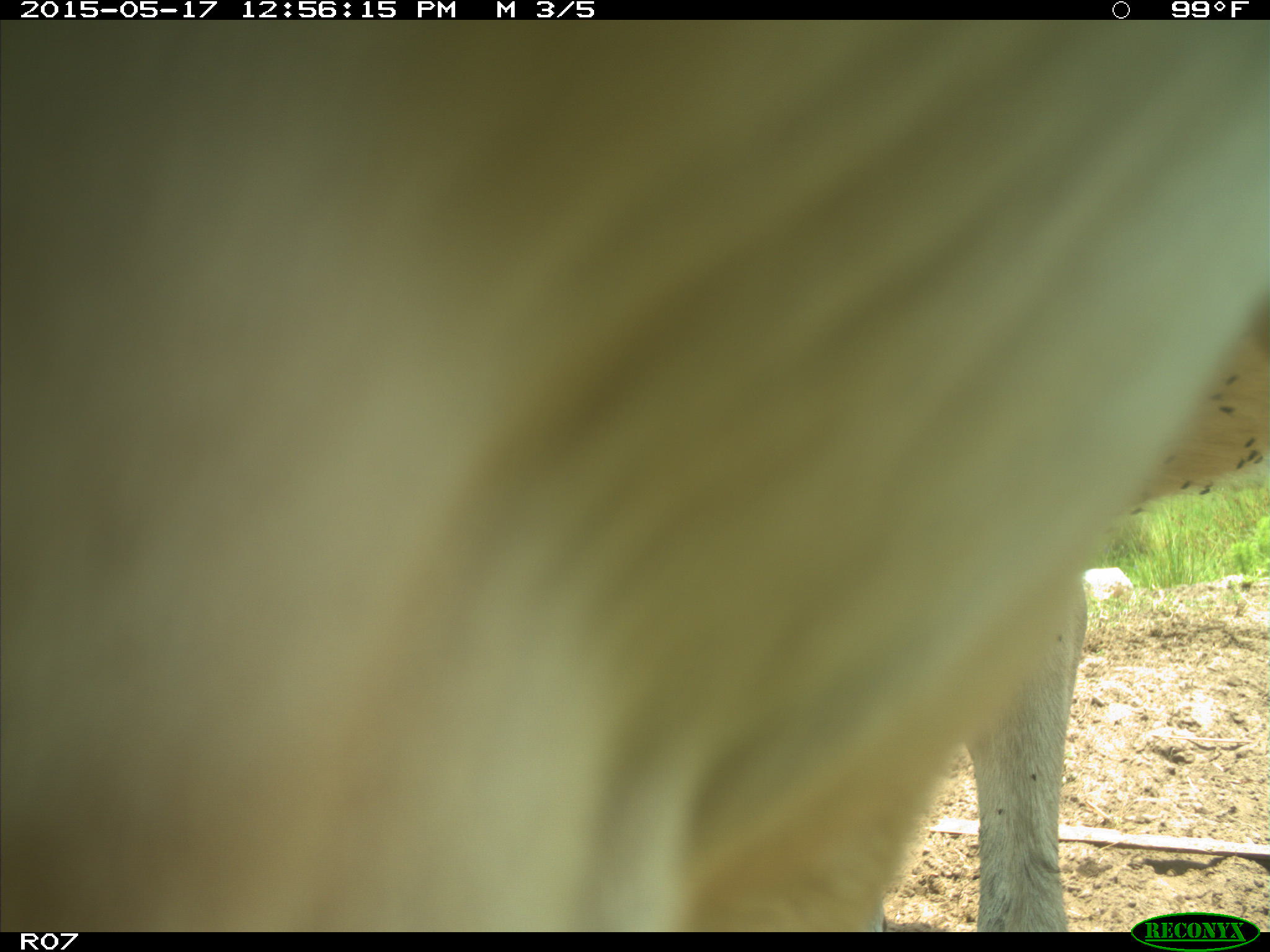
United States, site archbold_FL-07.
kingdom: Animalia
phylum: Chordata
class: Mammalia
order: Artiodactyla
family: Bovidae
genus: Bos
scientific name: Bos taurus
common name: domestic cow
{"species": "Bos taurus (domestic cow)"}